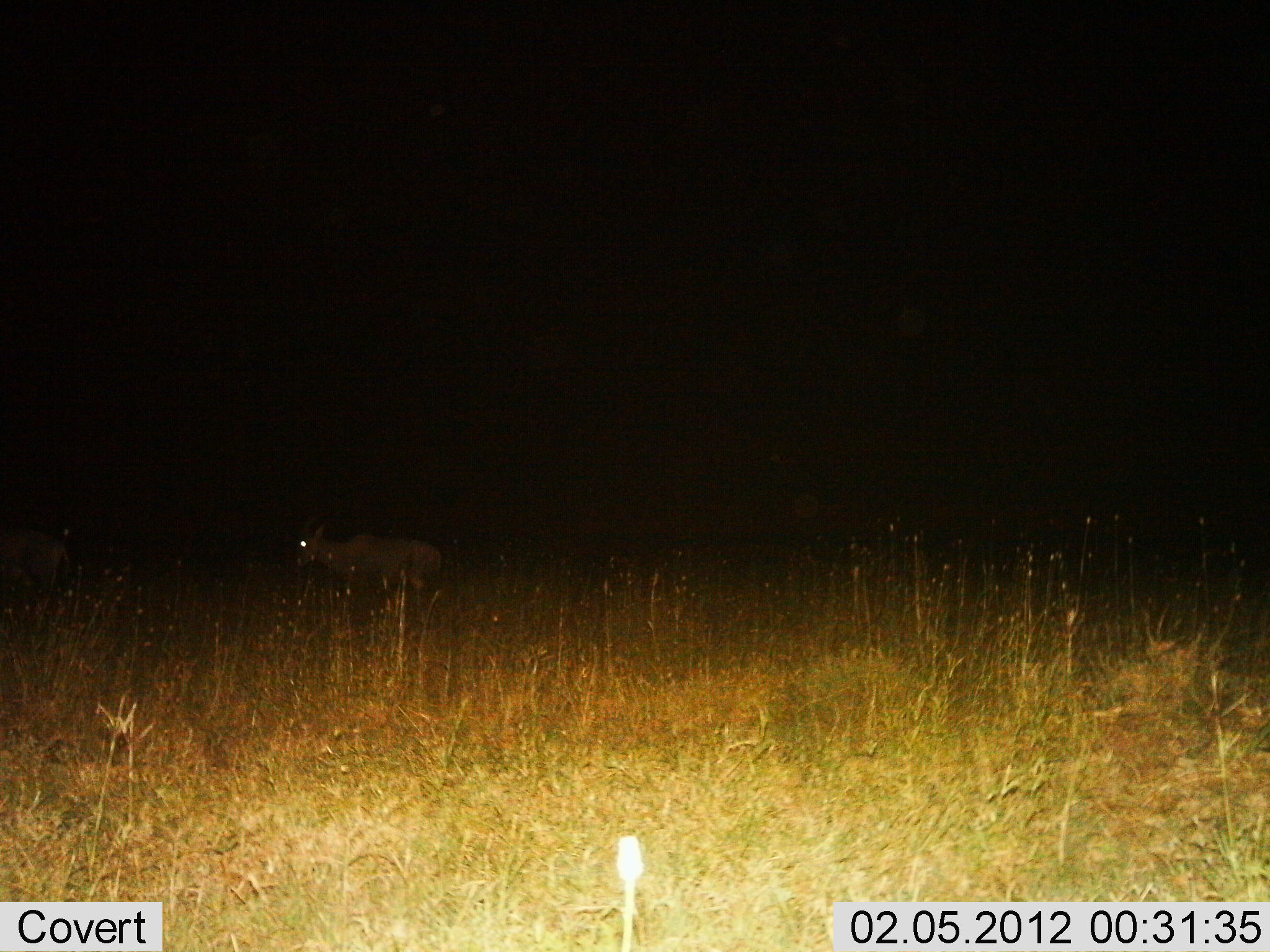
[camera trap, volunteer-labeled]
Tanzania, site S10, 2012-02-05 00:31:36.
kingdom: Animalia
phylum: Chordata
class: Mammalia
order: Artiodactyla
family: Bovidae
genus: Damaliscus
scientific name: Damaliscus lunatus jimela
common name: topi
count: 1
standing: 14%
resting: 14%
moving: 71%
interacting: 0%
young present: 0%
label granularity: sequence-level